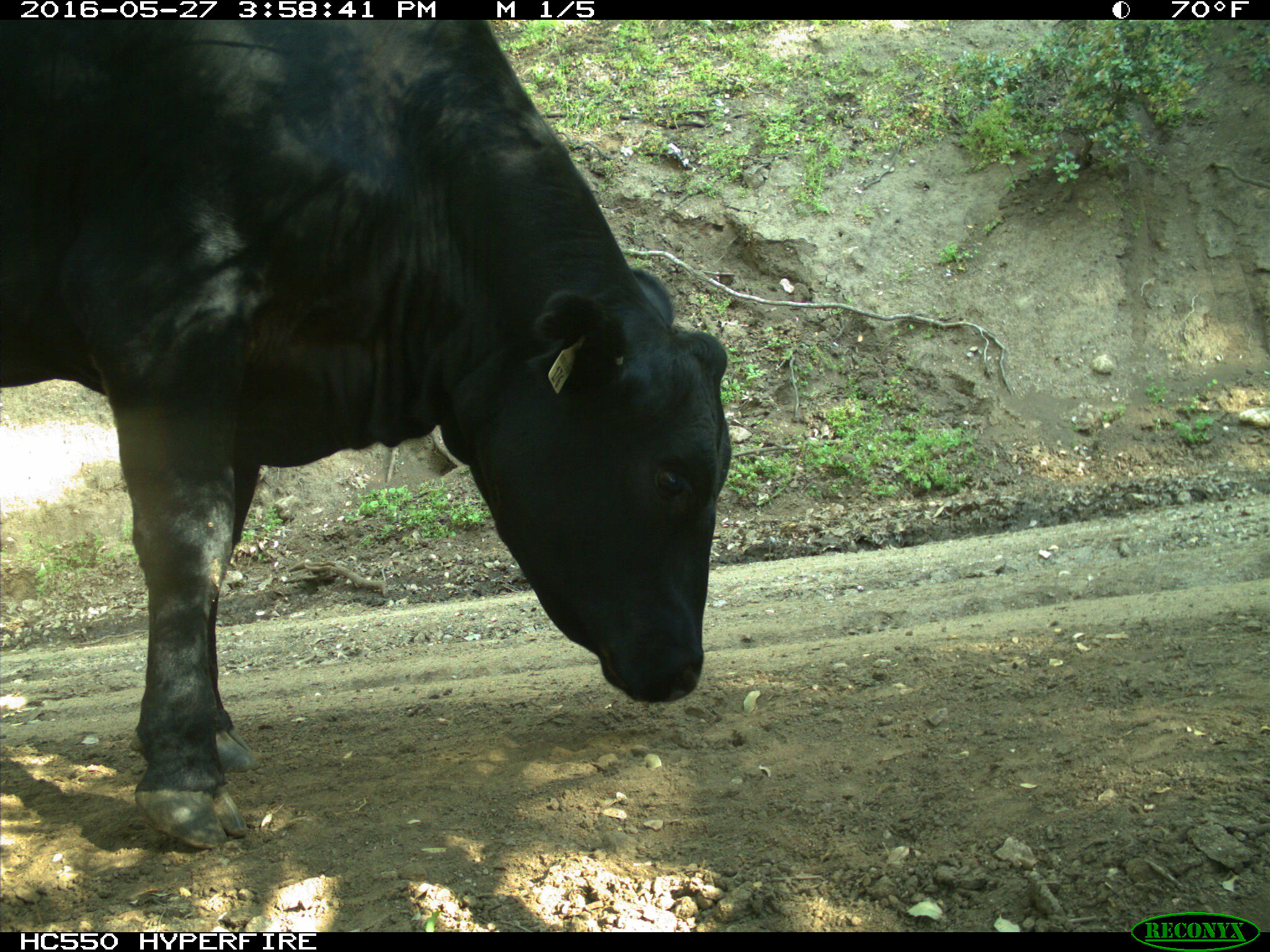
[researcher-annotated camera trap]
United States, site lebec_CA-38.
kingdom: Animalia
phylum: Chordata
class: Mammalia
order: Artiodactyla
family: Bovidae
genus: Bos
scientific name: Bos taurus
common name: domestic cow